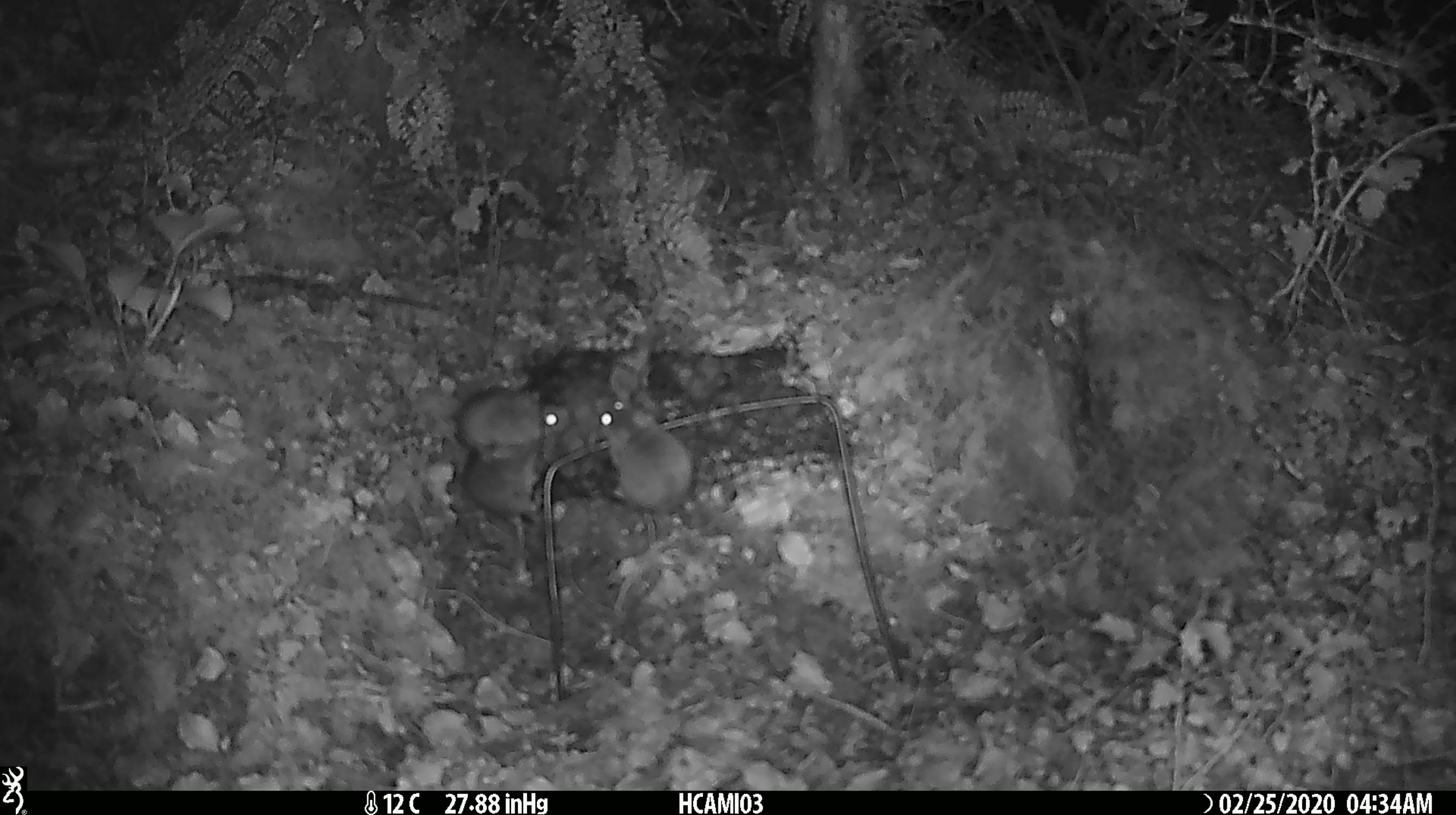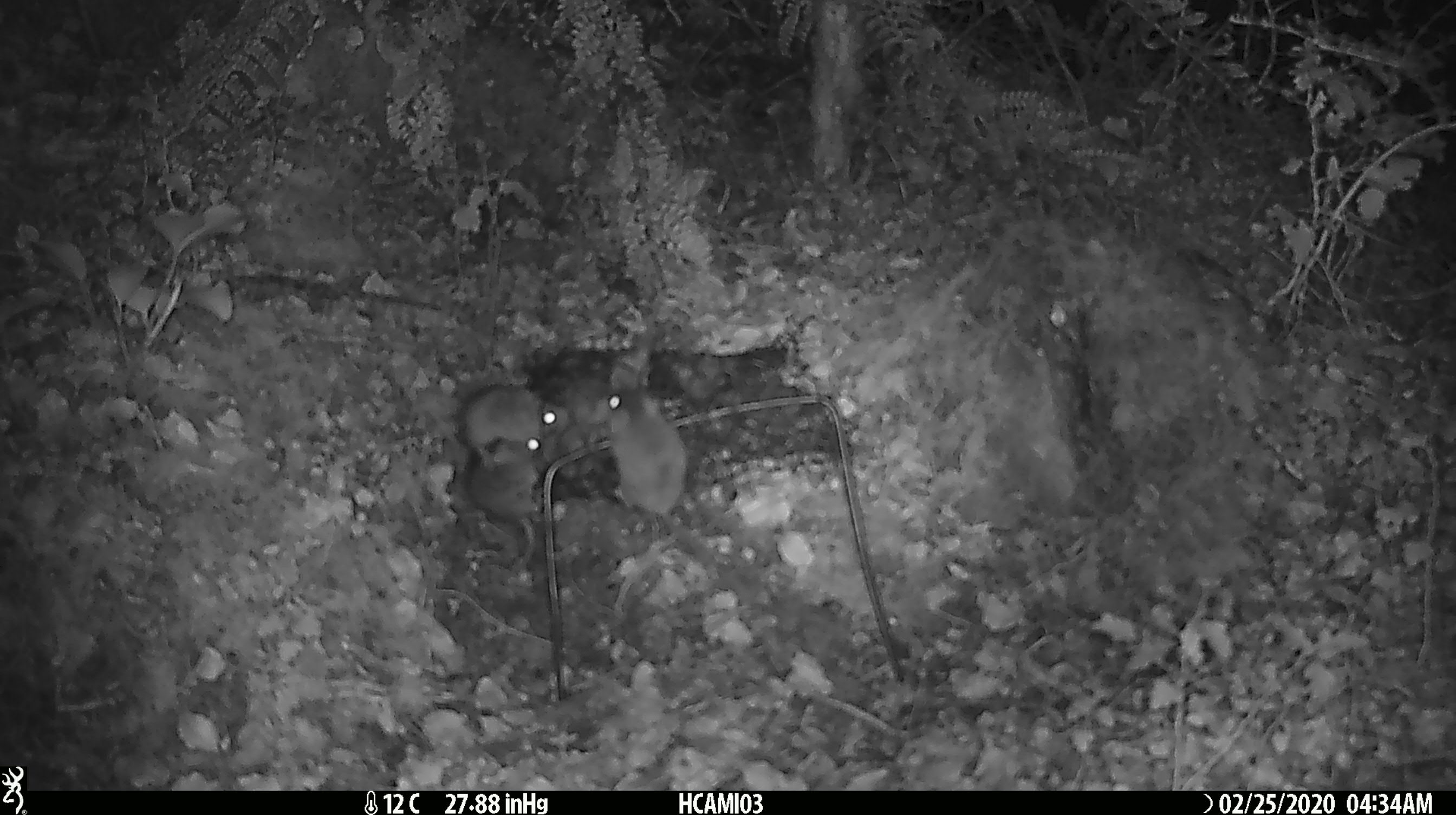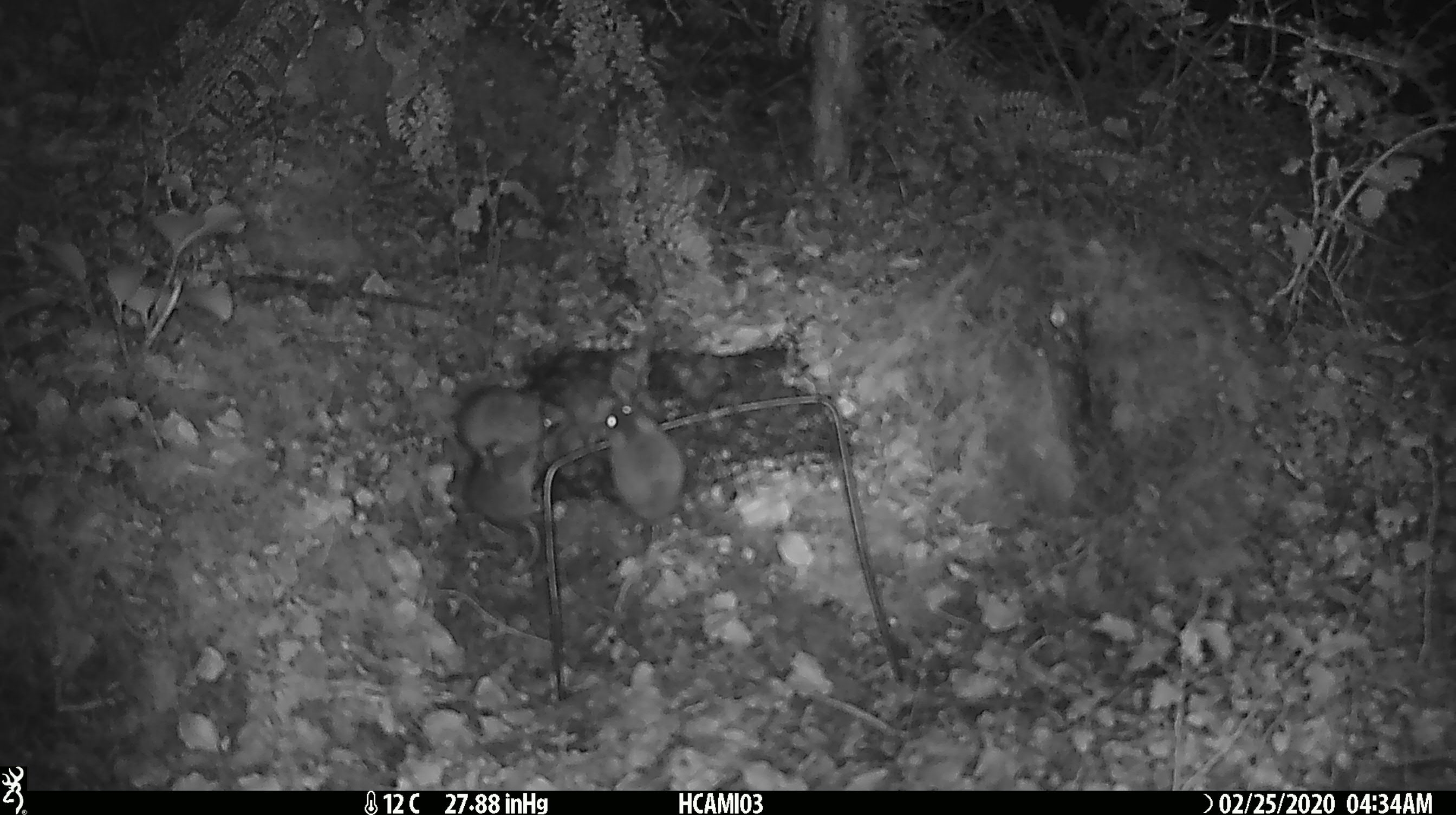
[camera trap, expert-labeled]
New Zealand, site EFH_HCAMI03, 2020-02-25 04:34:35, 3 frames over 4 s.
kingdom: Animalia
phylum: Chordata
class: Mammalia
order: Rodentia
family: Muridae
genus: Mus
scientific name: Mus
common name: mouse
Mouse (Mus).